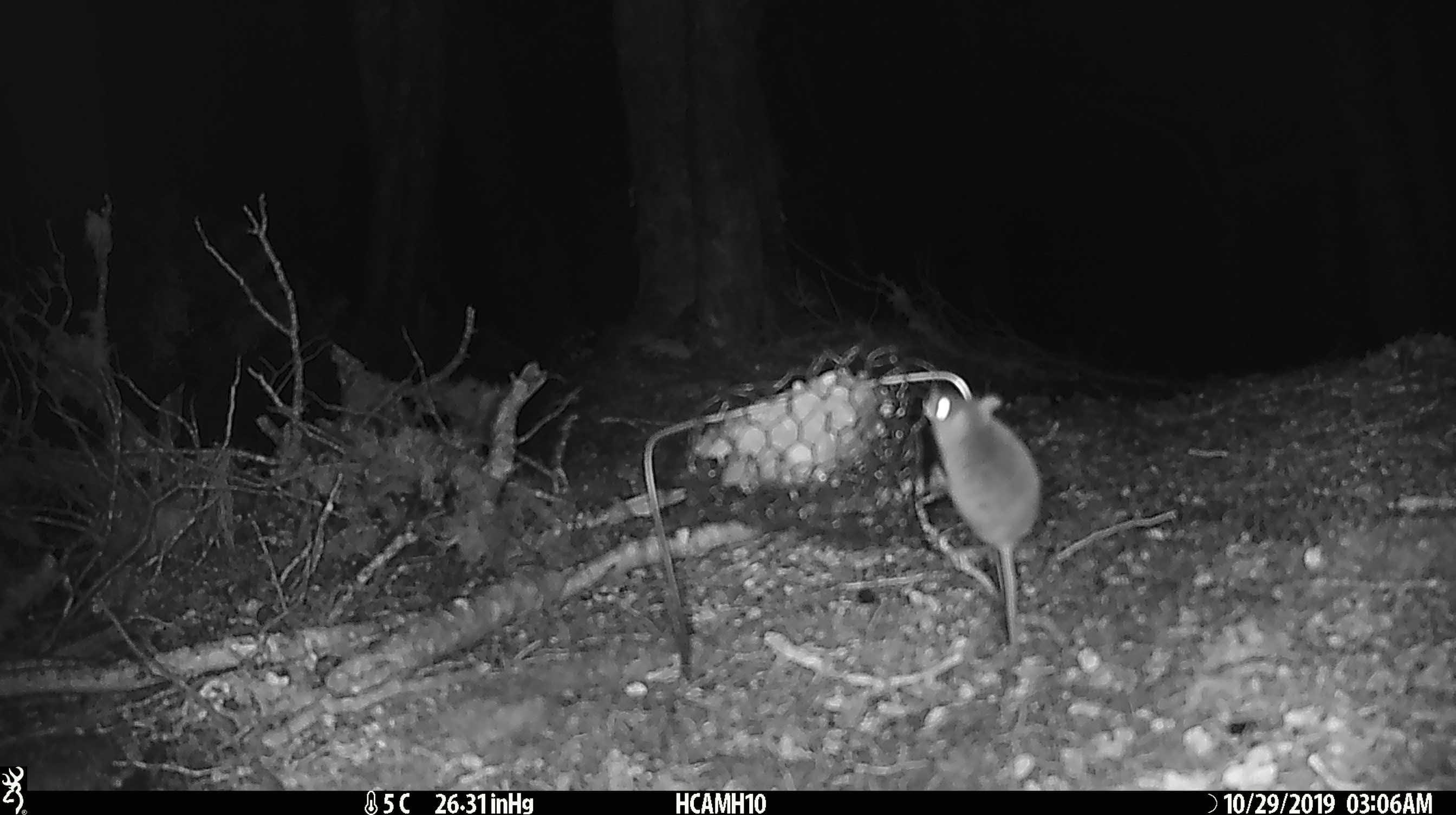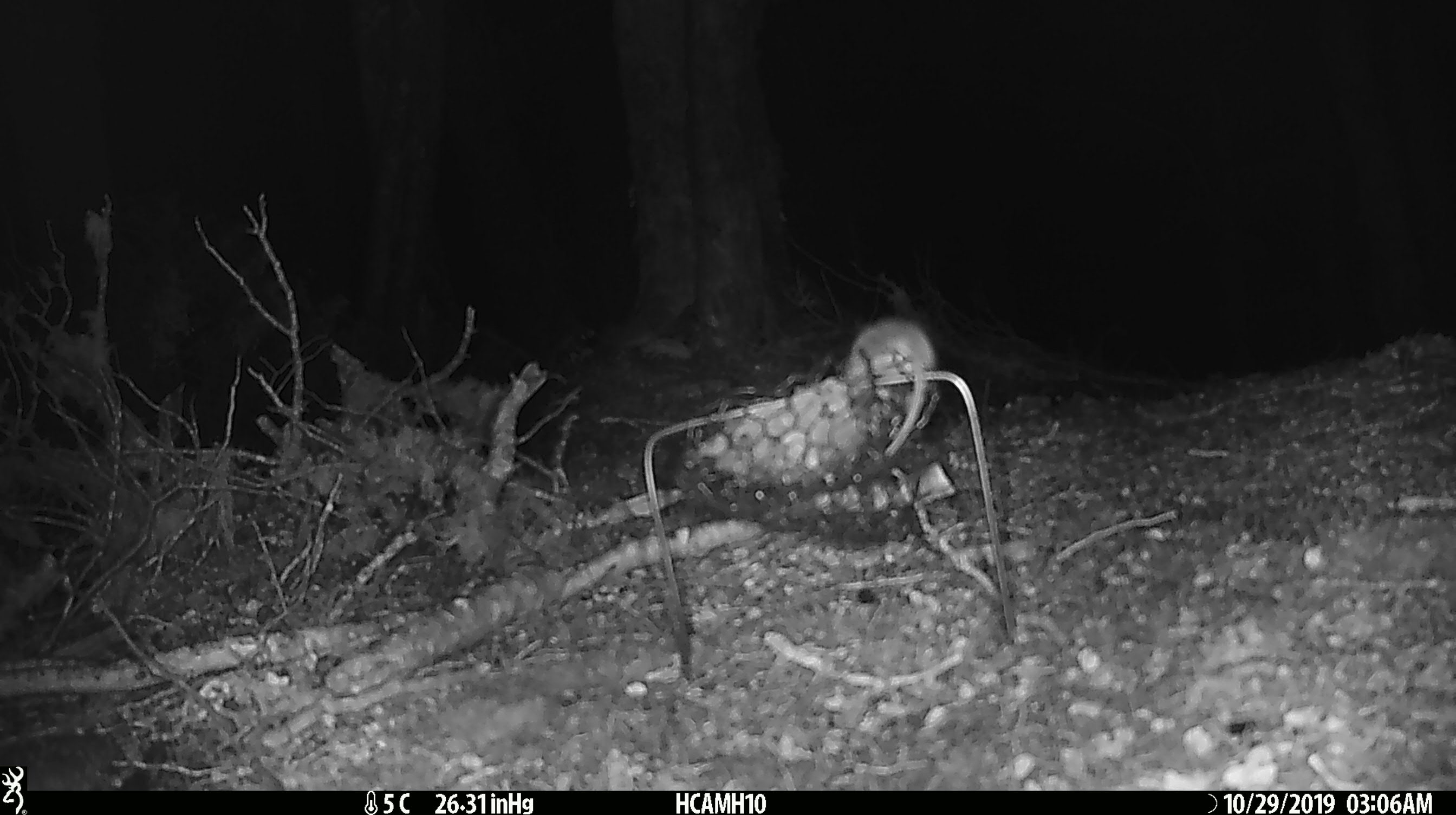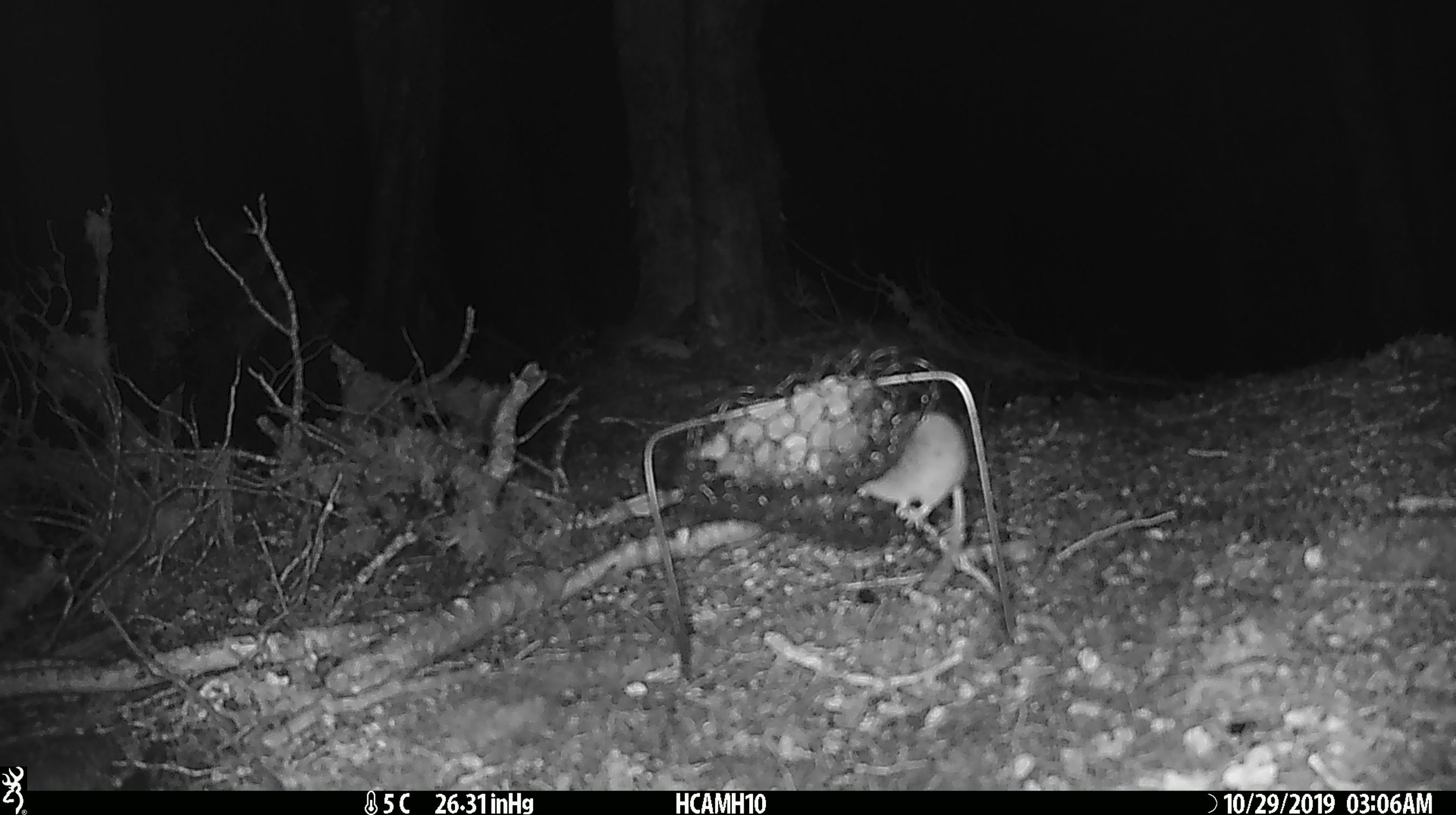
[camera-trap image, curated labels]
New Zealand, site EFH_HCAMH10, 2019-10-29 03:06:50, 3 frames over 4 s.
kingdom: Animalia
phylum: Chordata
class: Mammalia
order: Rodentia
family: Muridae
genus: Mus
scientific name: Mus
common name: mouse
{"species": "mouse (Mus)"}